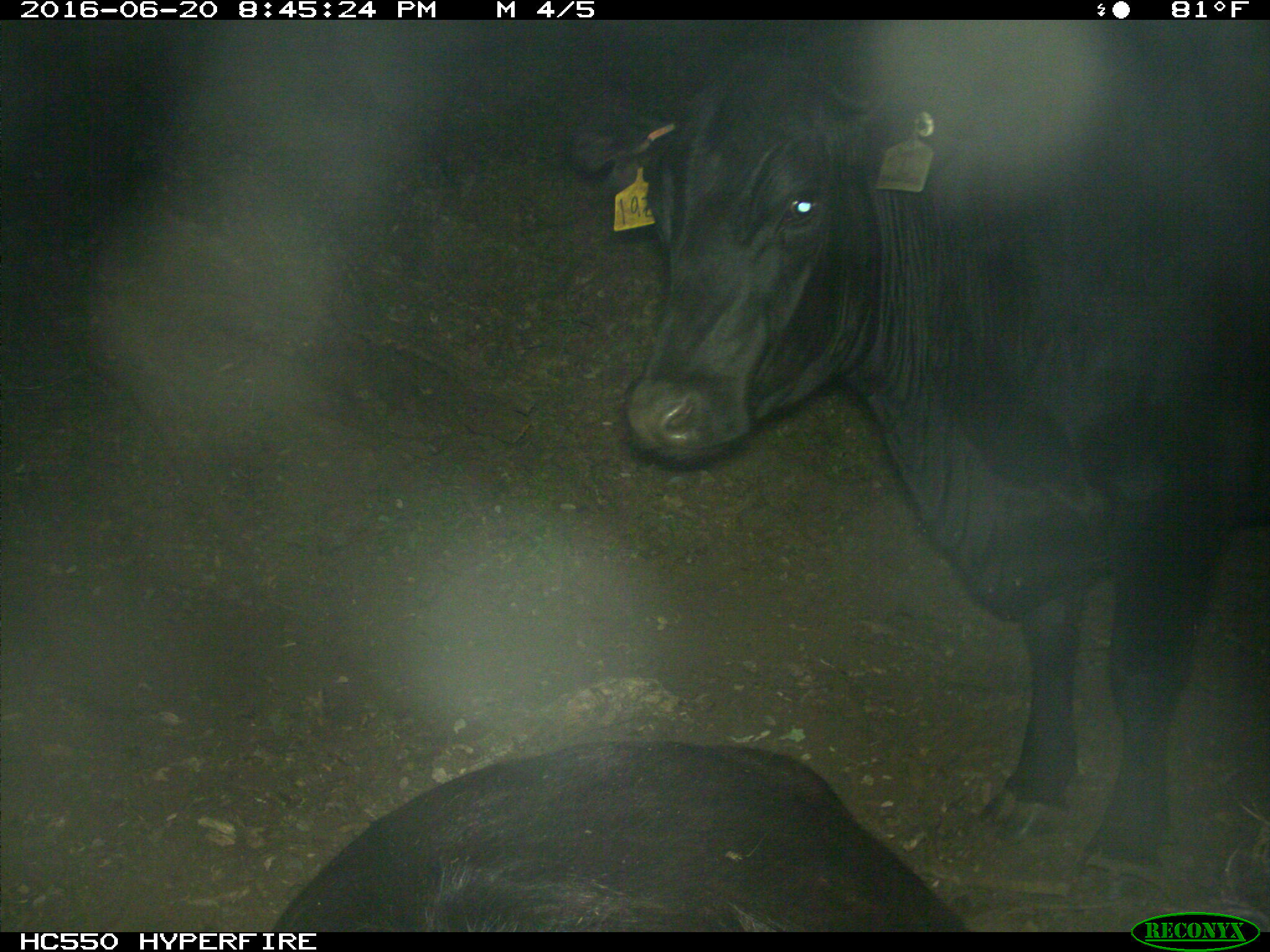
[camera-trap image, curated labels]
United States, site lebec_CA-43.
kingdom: Animalia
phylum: Chordata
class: Mammalia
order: Artiodactyla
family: Bovidae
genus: Bos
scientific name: Bos taurus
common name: domestic cow